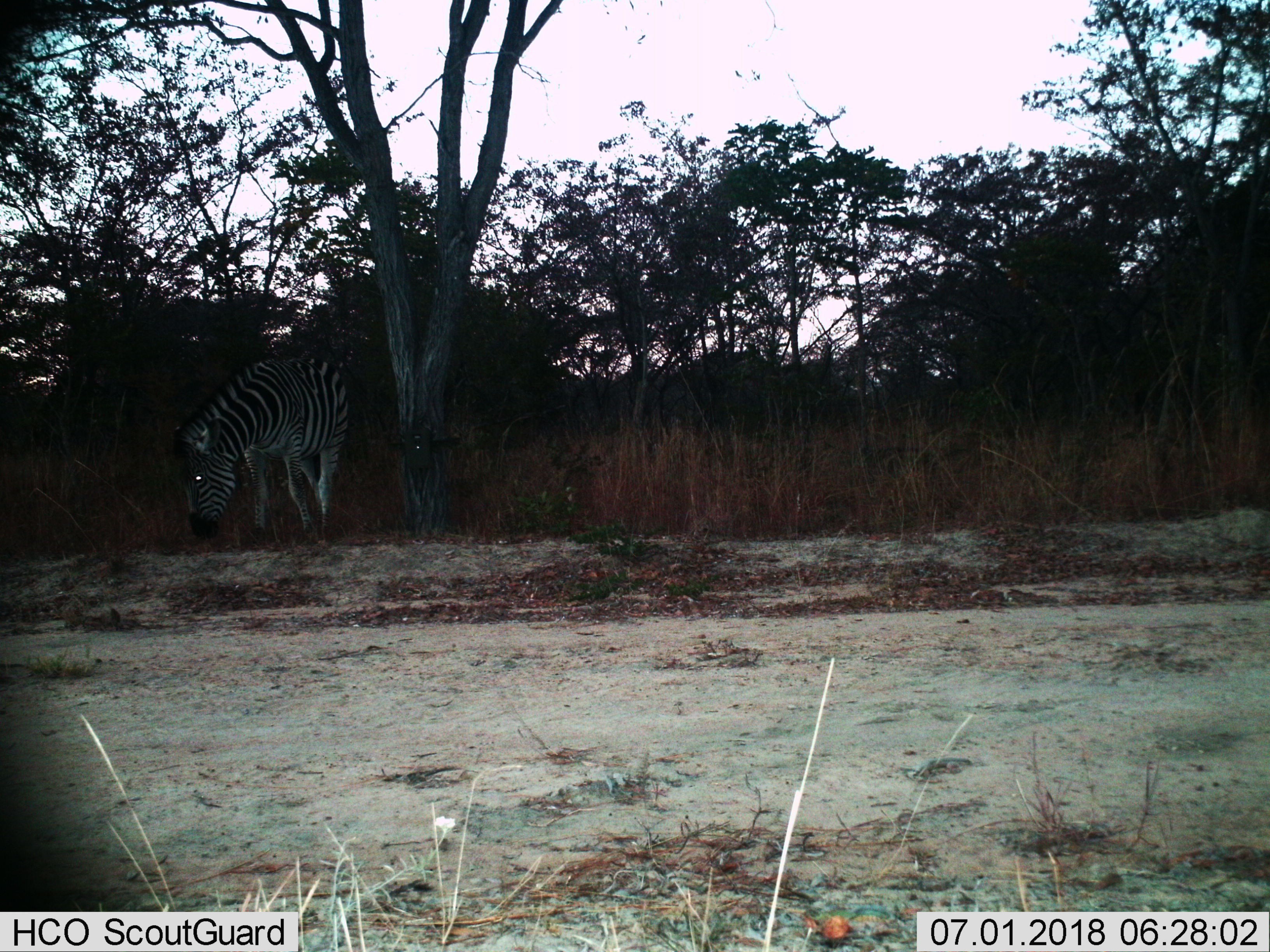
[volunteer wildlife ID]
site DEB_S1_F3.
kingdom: Animalia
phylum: Chordata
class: Mammalia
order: Perissodactyla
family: Equidae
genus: Equus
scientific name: Equus quagga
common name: plains zebra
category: zebraplains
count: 1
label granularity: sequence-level